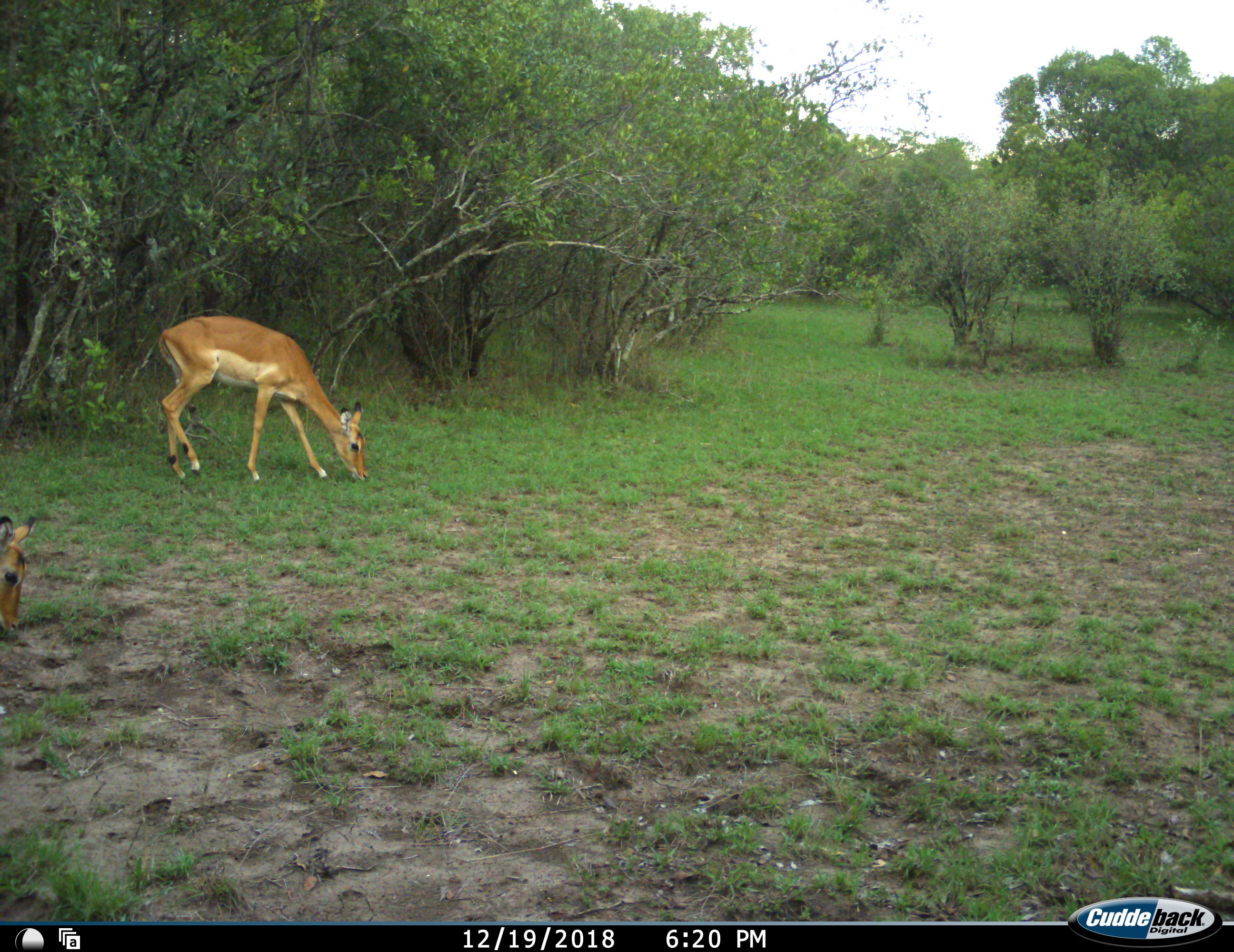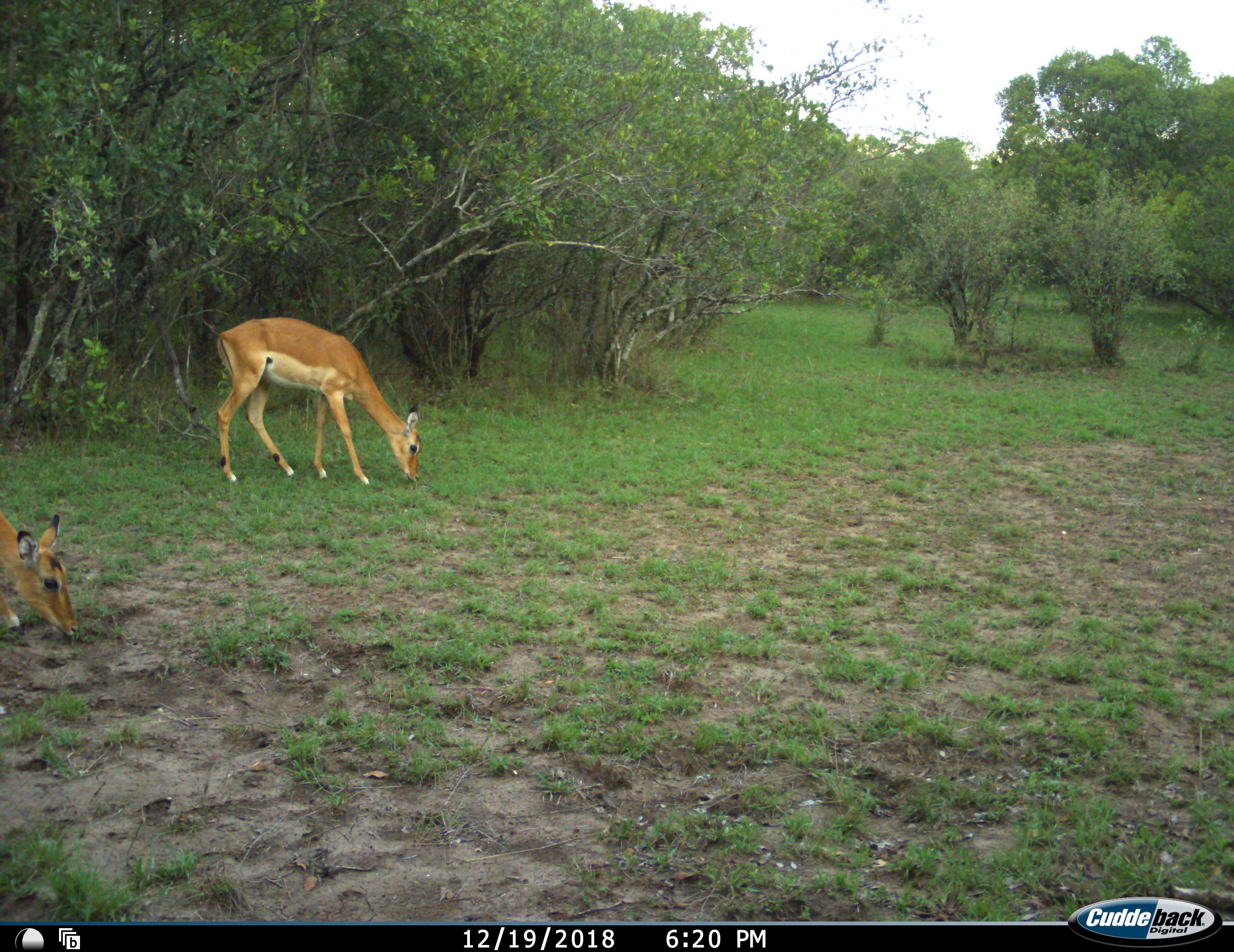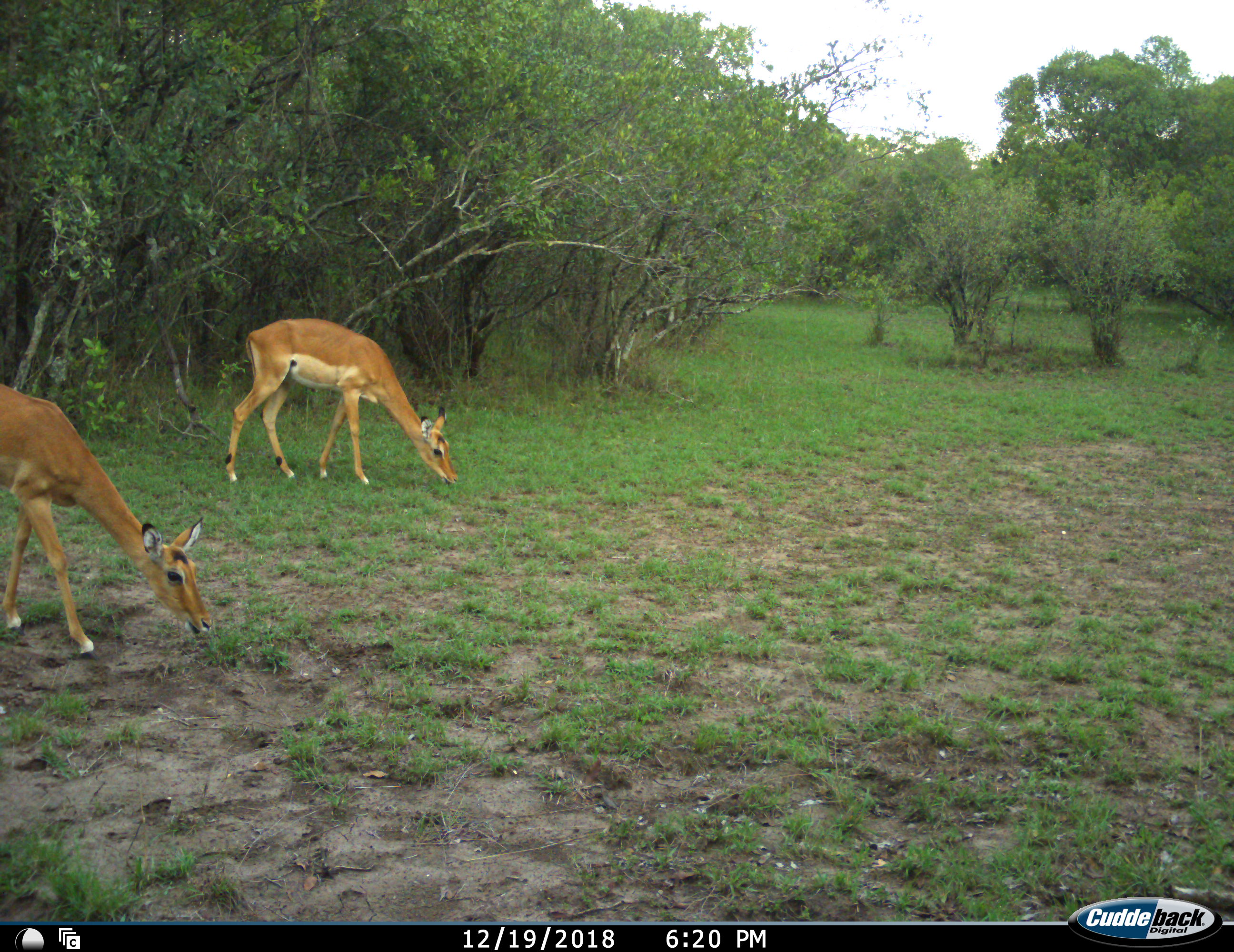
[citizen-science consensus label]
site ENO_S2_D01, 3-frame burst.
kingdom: Animalia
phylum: Chordata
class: Mammalia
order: Artiodactyla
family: Bovidae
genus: Aepyceros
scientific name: Aepyceros melampus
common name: impala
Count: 2.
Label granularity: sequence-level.